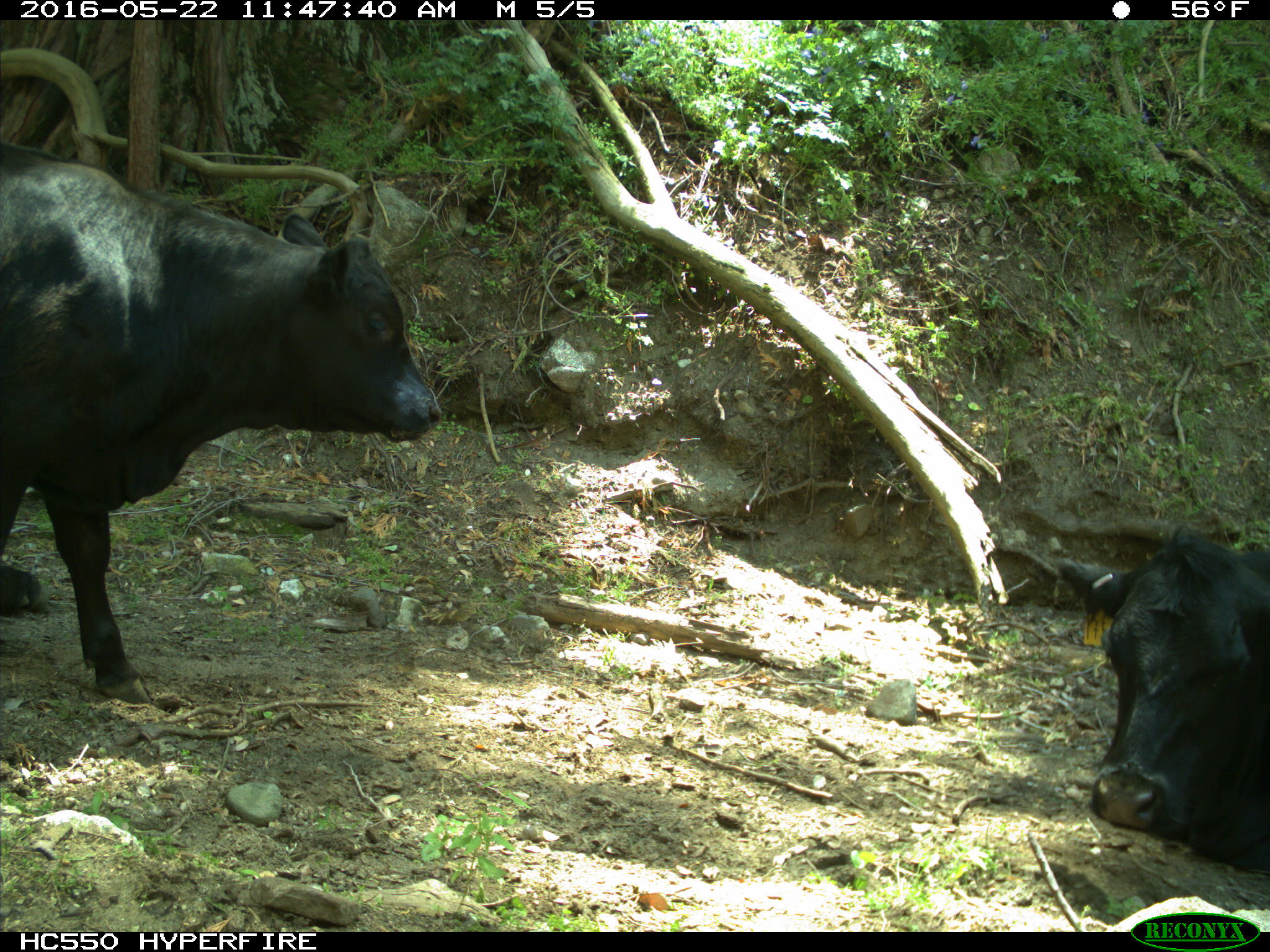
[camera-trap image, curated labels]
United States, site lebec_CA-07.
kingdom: Animalia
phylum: Chordata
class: Mammalia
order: Artiodactyla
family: Bovidae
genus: Bos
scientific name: Bos taurus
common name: domestic cow